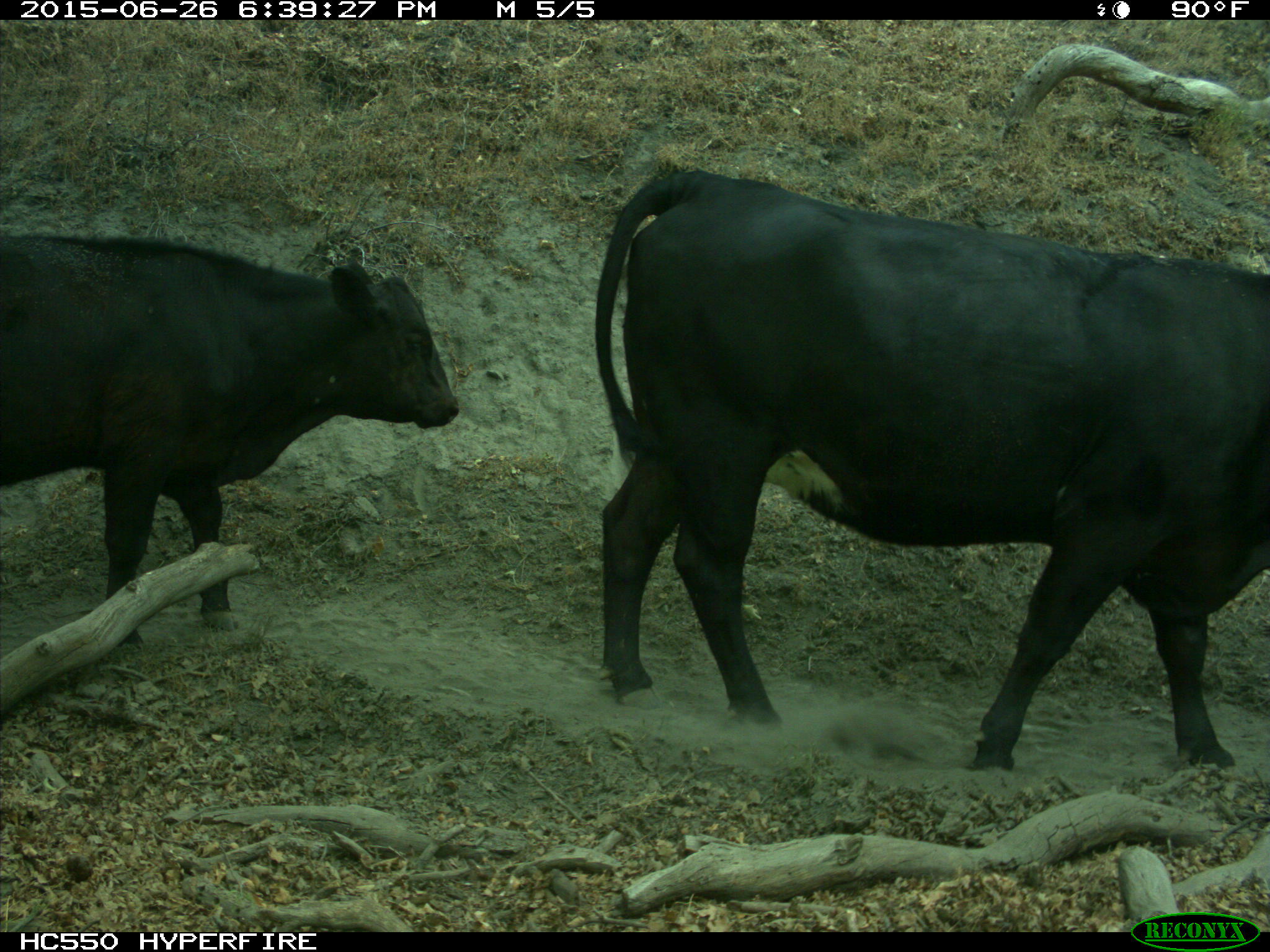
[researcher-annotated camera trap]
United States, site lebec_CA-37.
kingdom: Animalia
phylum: Chordata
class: Mammalia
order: Artiodactyla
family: Bovidae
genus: Bos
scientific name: Bos taurus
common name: domestic cow